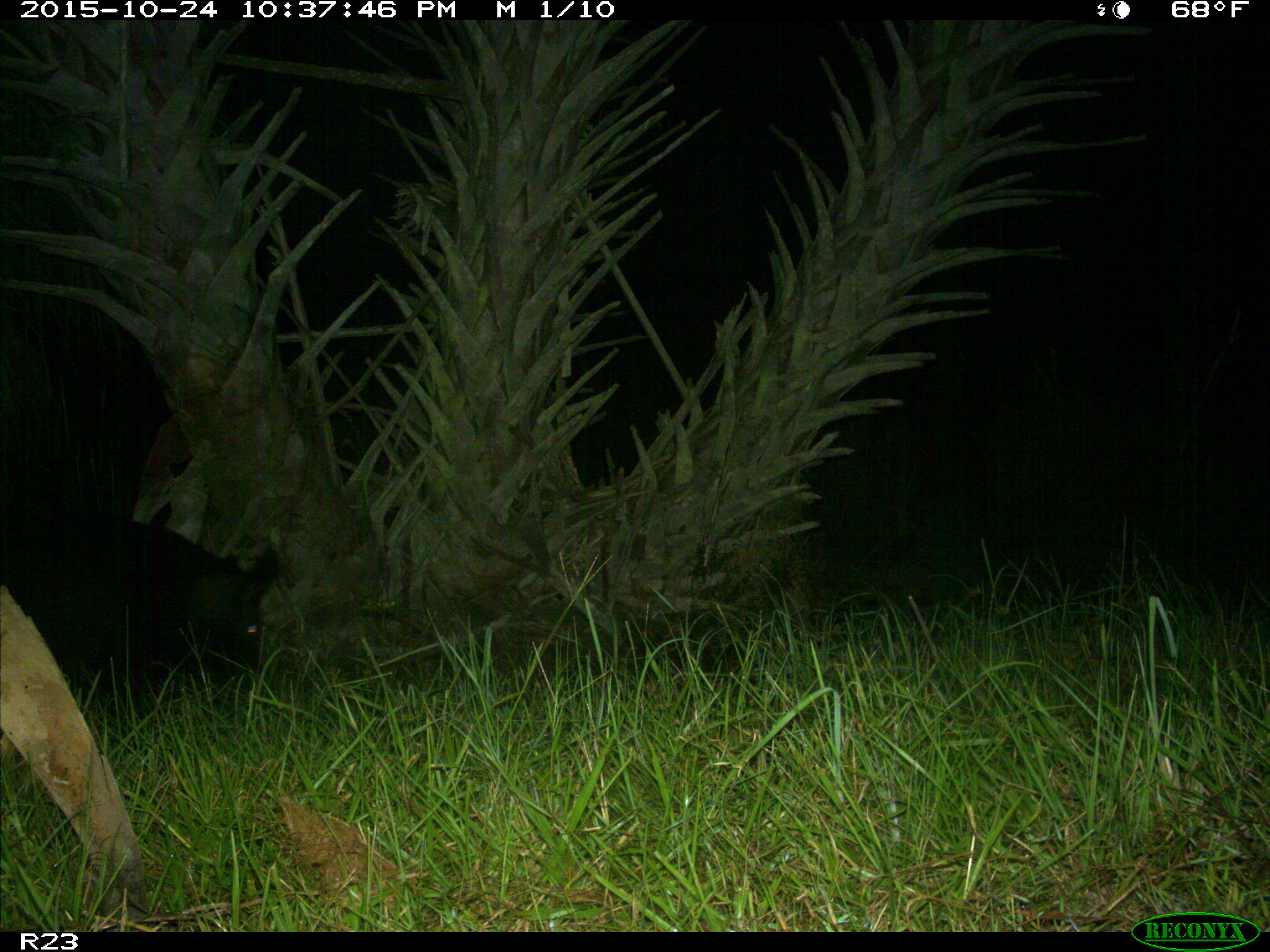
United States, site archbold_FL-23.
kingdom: Animalia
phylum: Chordata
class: Mammalia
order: Artiodactyla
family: Suidae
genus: Sus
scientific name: Sus scrofa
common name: wild boar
Sus scrofa (wild boar).